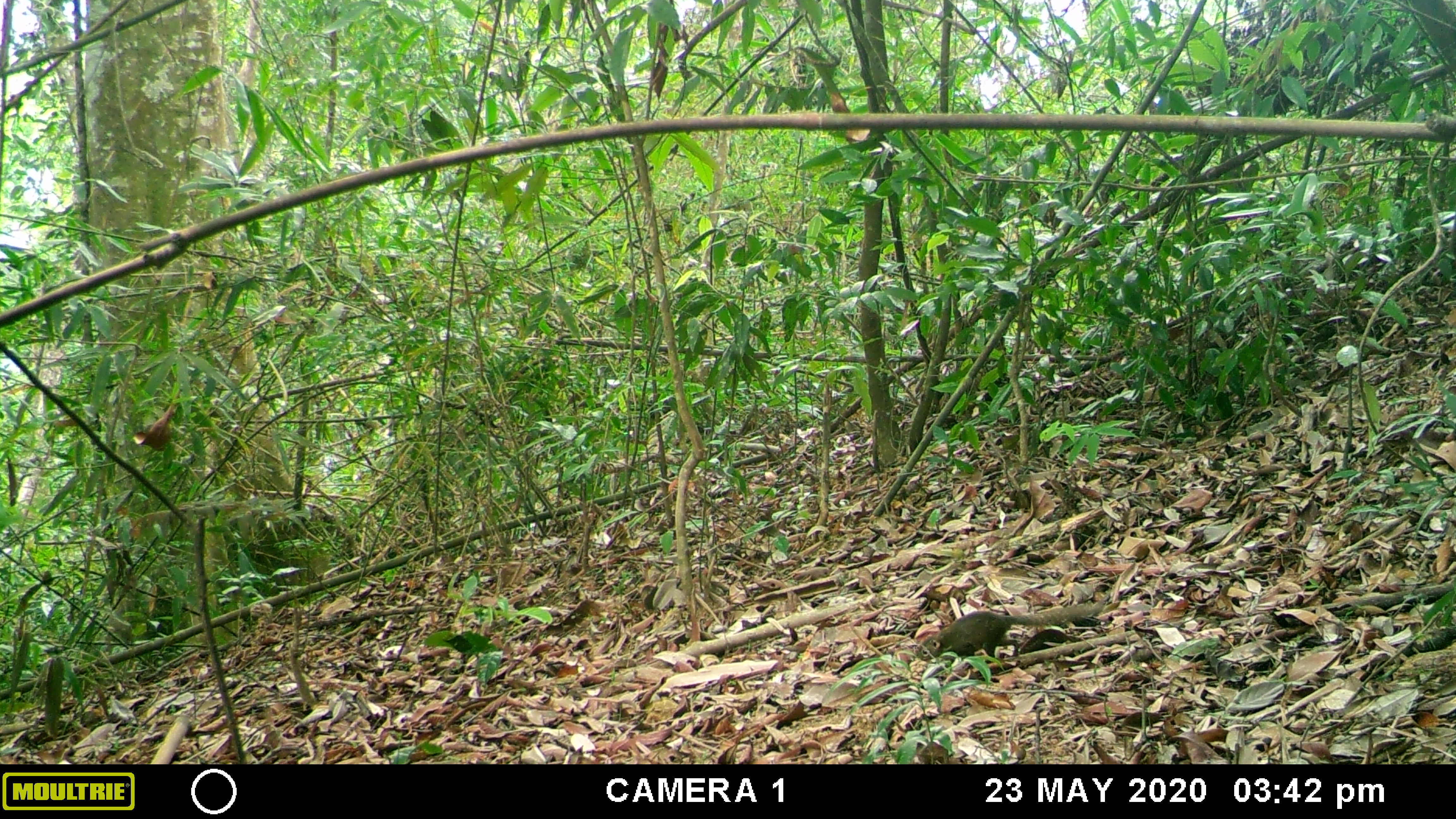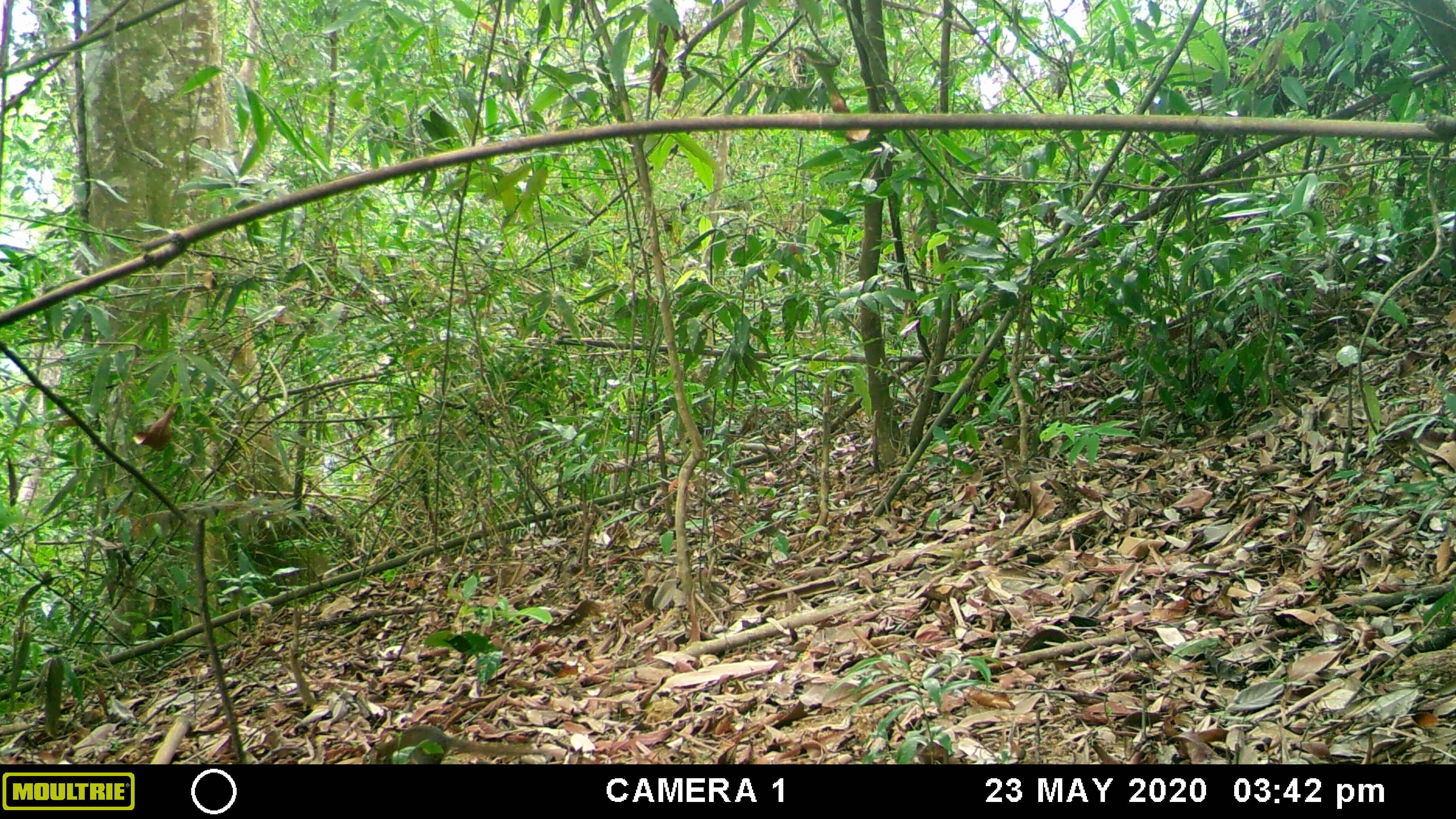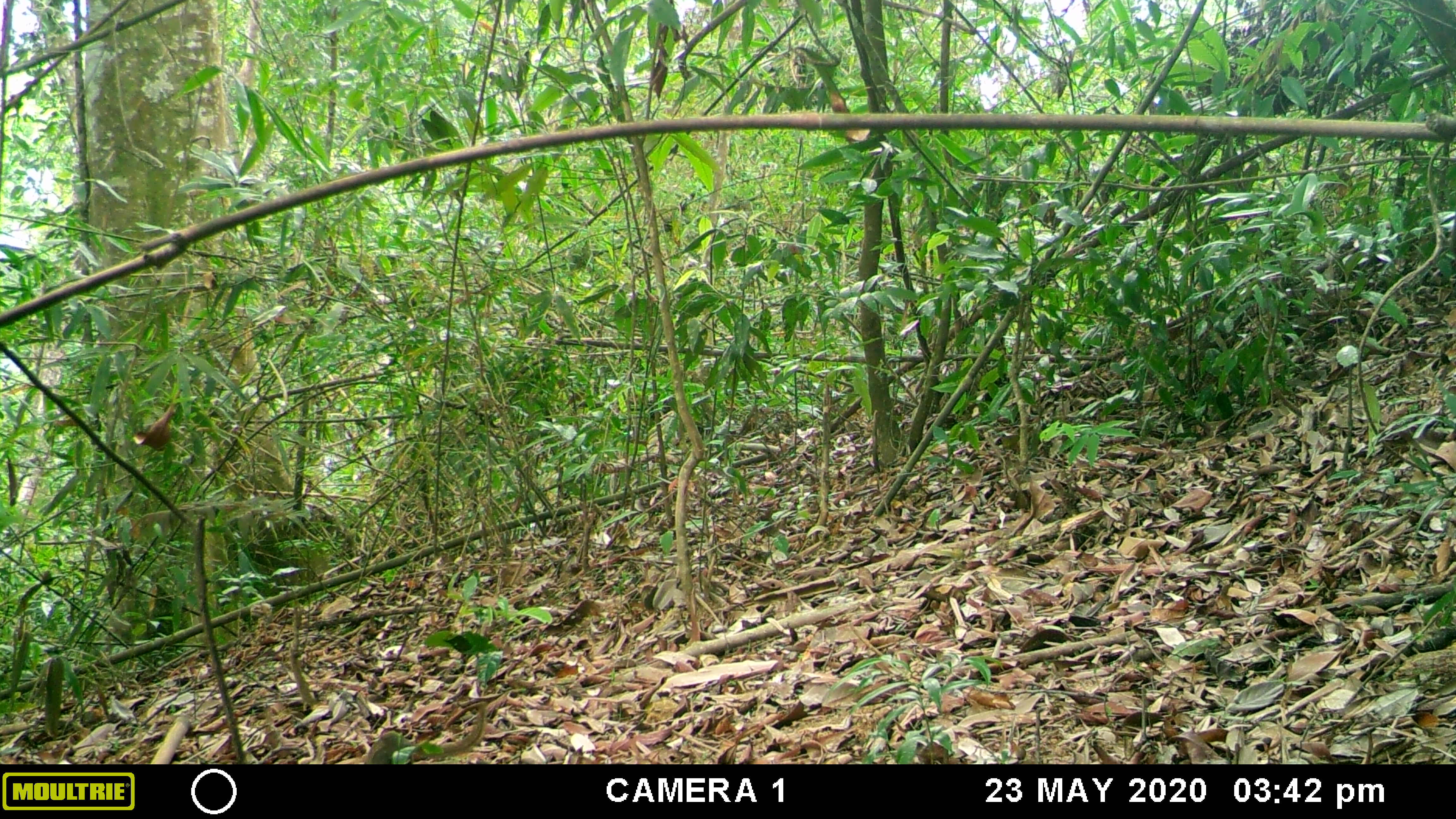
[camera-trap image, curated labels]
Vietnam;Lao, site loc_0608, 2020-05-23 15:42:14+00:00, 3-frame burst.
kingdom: Animalia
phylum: Chordata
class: Mammalia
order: Scandentia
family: Tupaiidae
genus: Tupaia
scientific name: Tupaia belangeri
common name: northern treeshrew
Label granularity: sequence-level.